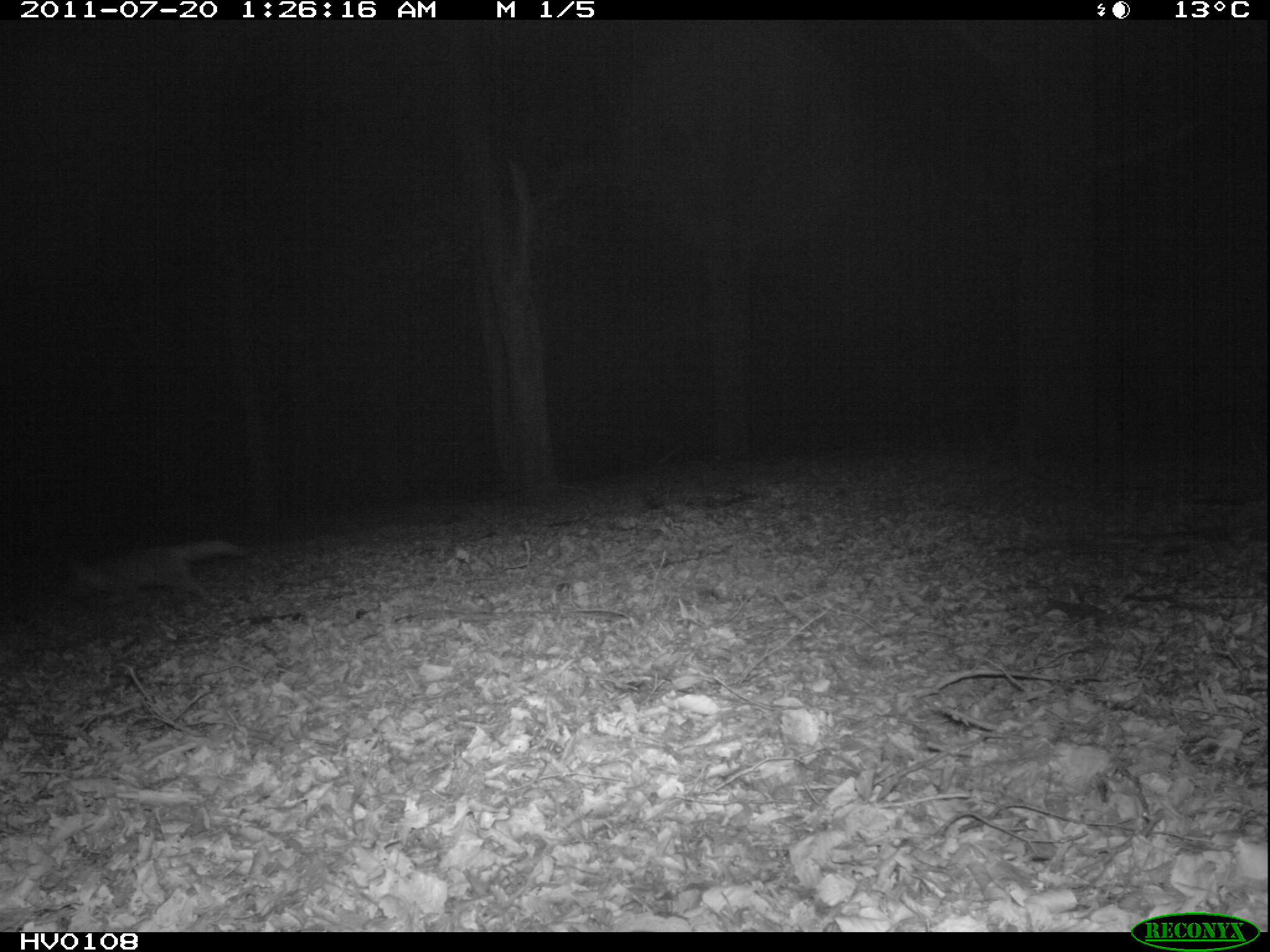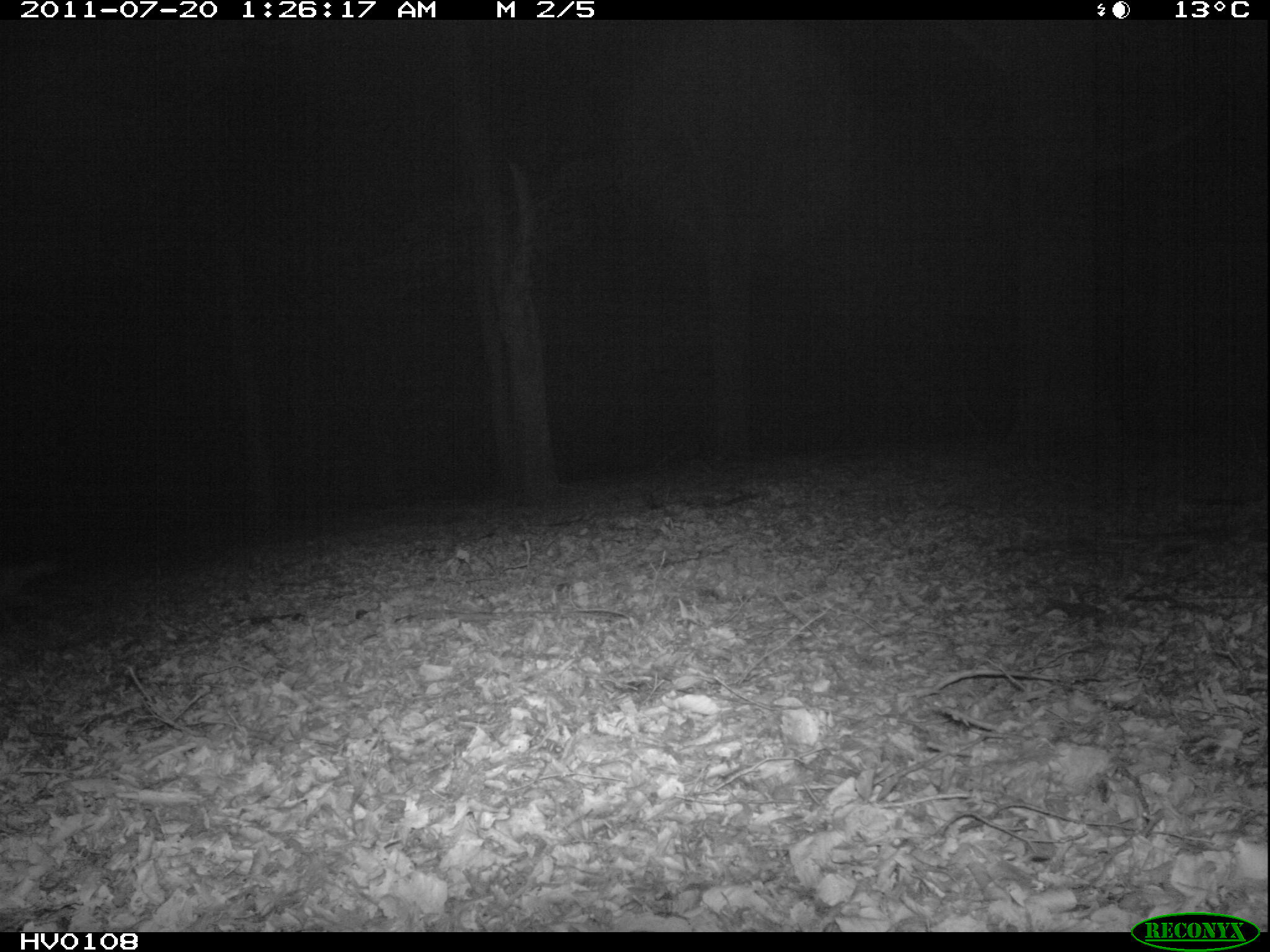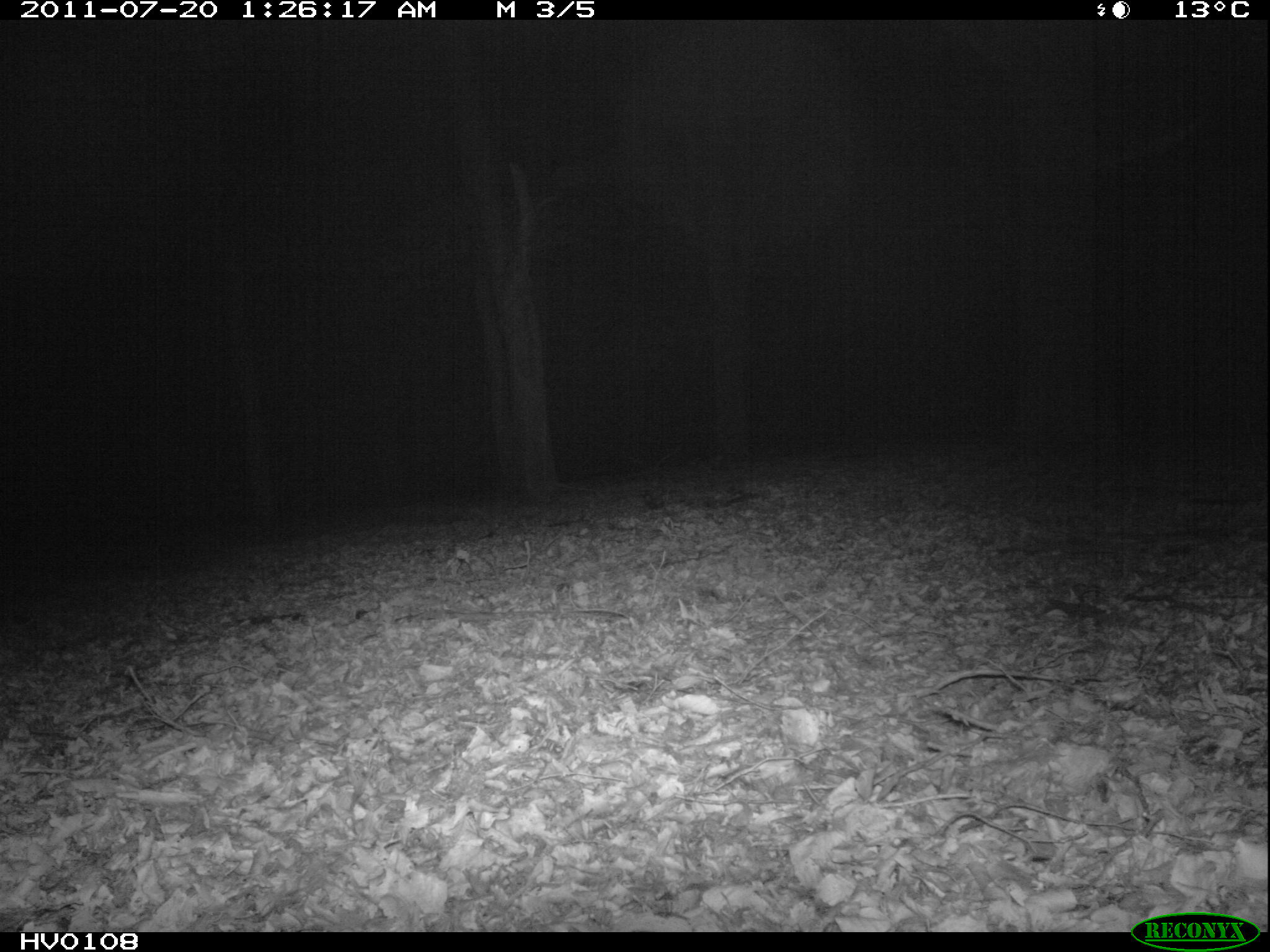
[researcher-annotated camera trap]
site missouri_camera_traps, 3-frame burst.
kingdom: Animalia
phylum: Chordata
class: Mammalia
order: Carnivora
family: Canidae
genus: Vulpes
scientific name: Vulpes vulpes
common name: red fox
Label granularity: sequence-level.